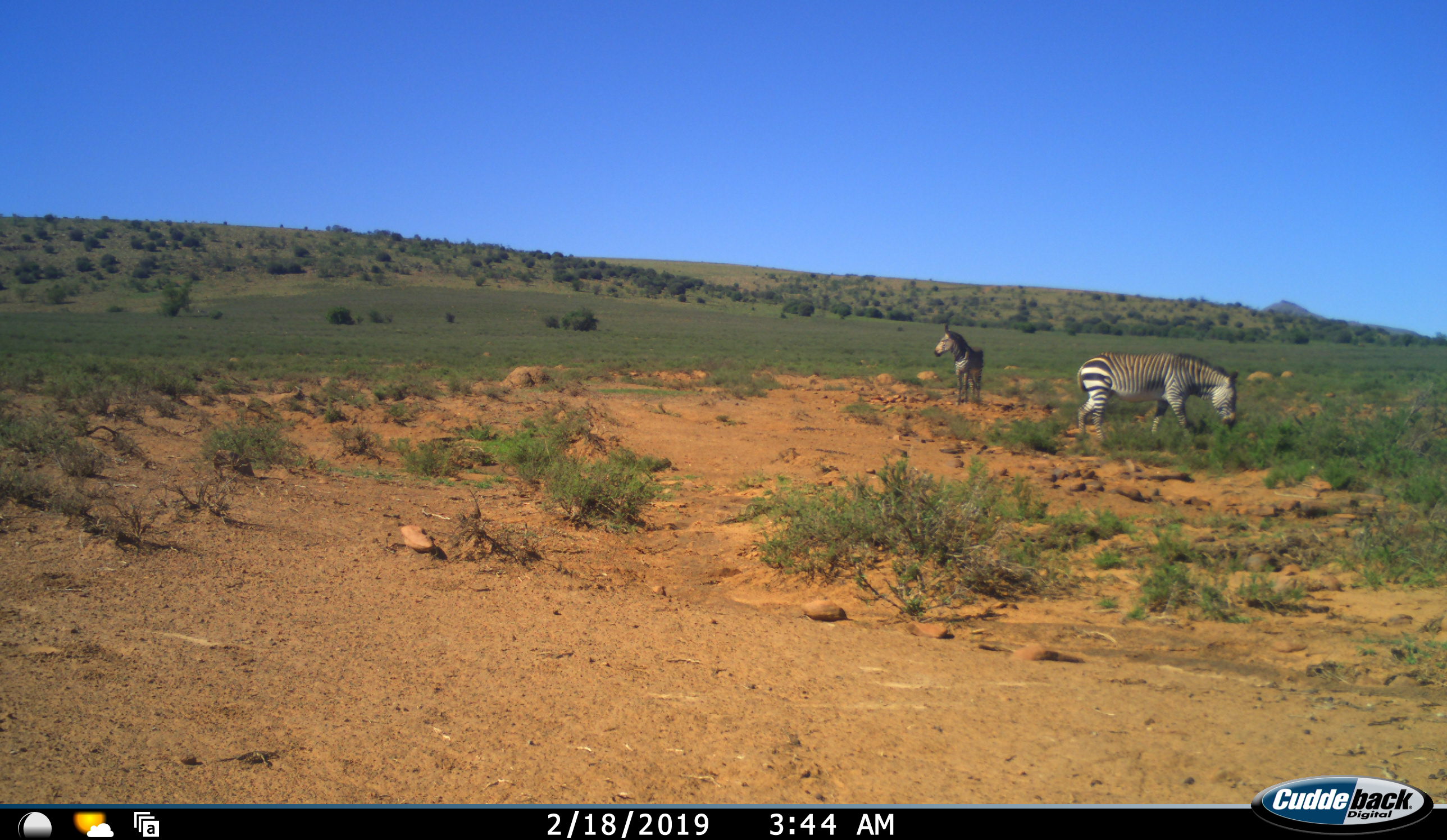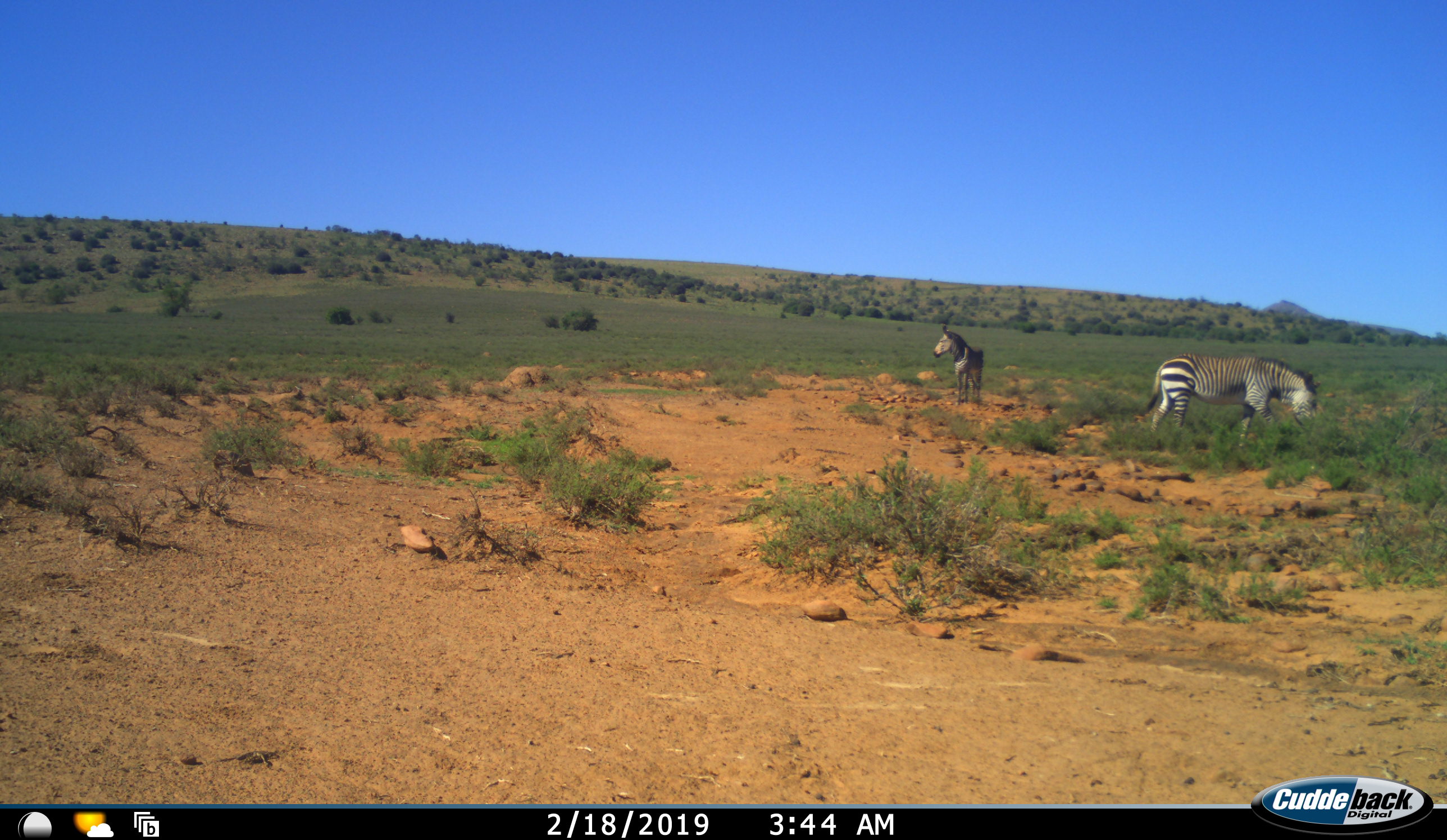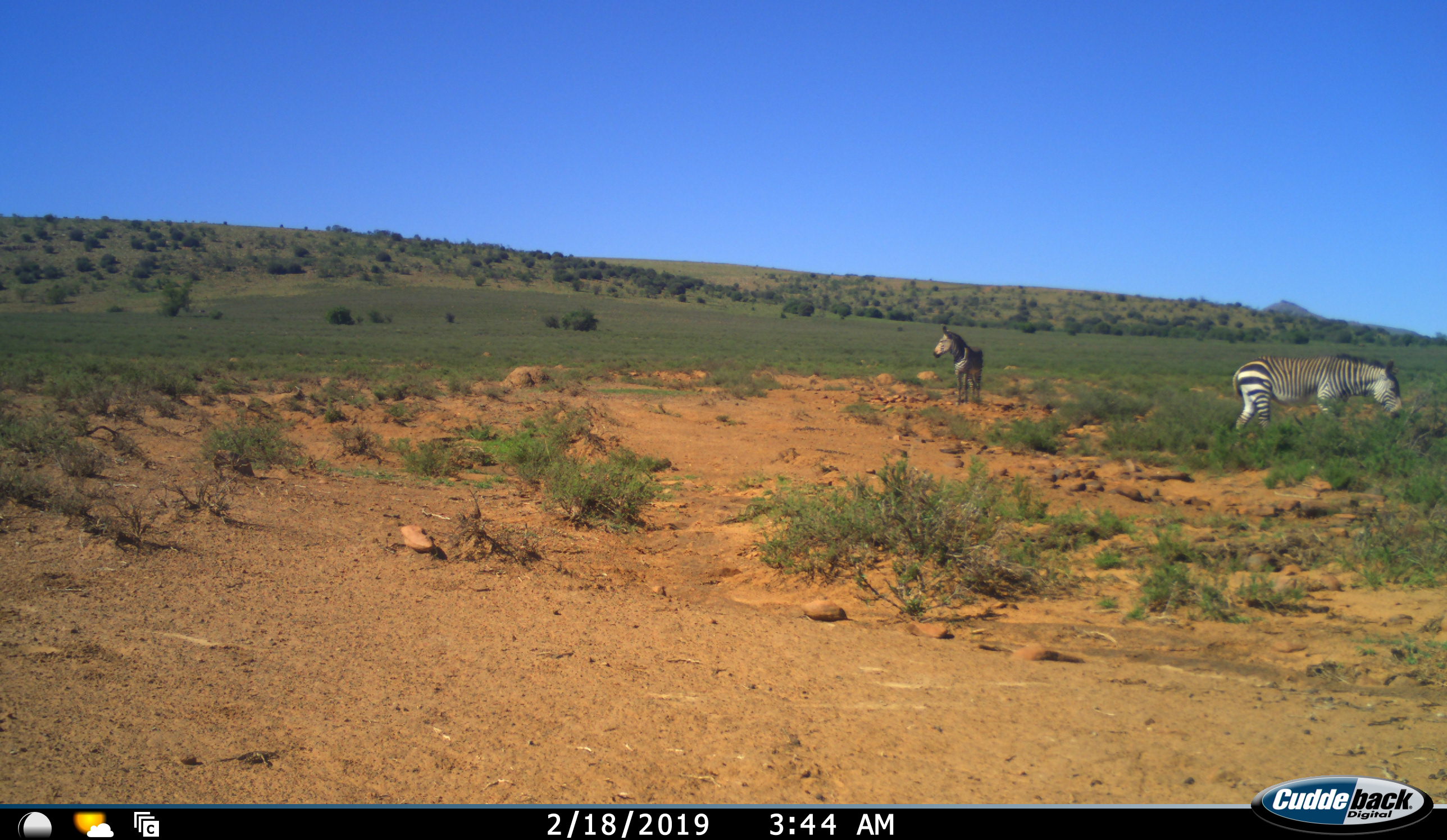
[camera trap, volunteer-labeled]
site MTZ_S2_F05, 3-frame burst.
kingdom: Animalia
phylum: Chordata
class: Mammalia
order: Perissodactyla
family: Equidae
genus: Equus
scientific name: Equus zebra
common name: mountain zebra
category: zebramountain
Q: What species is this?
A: Zebramountain (mountain zebra) (Equus zebra).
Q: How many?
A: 2.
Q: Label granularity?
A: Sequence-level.